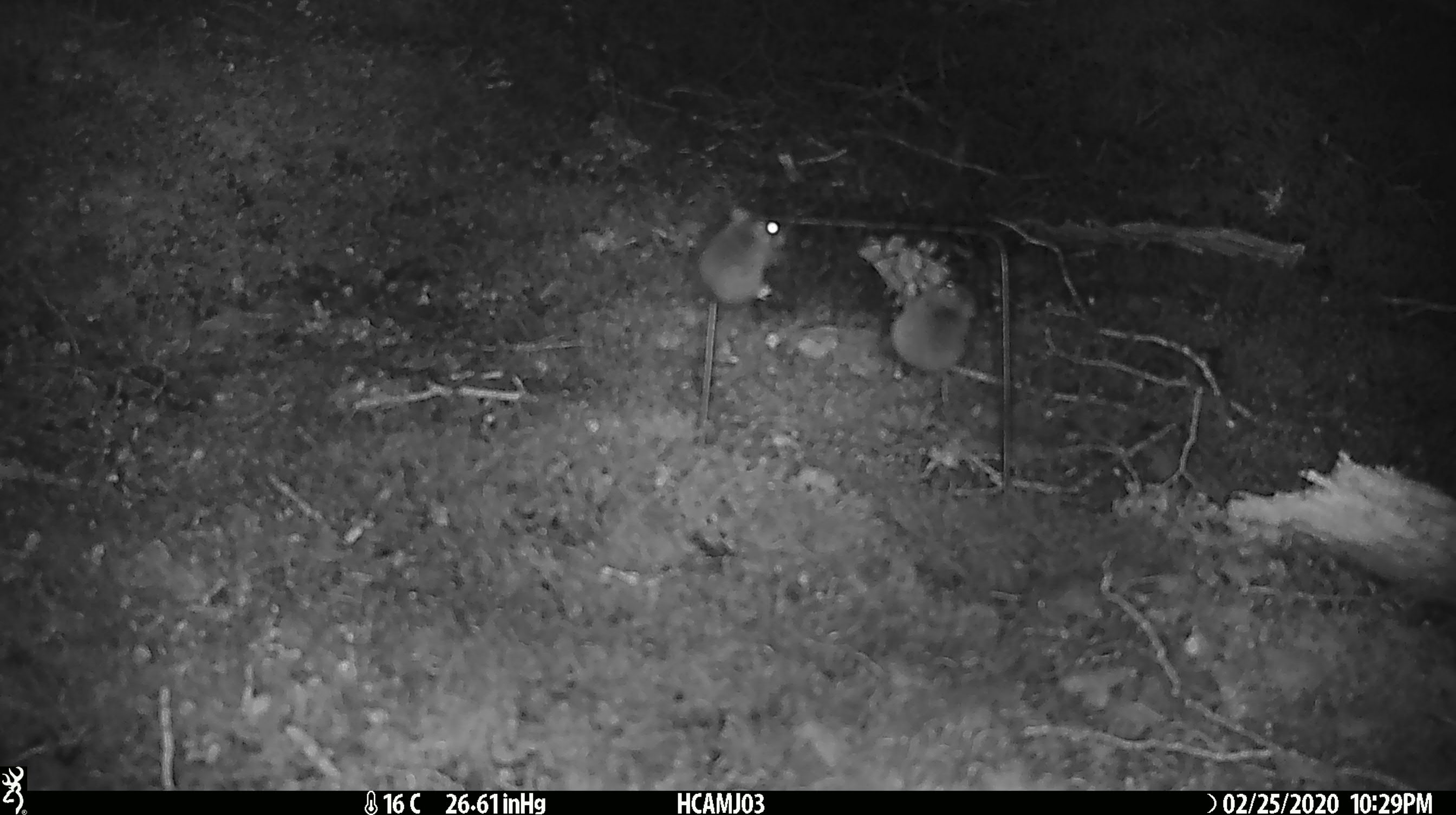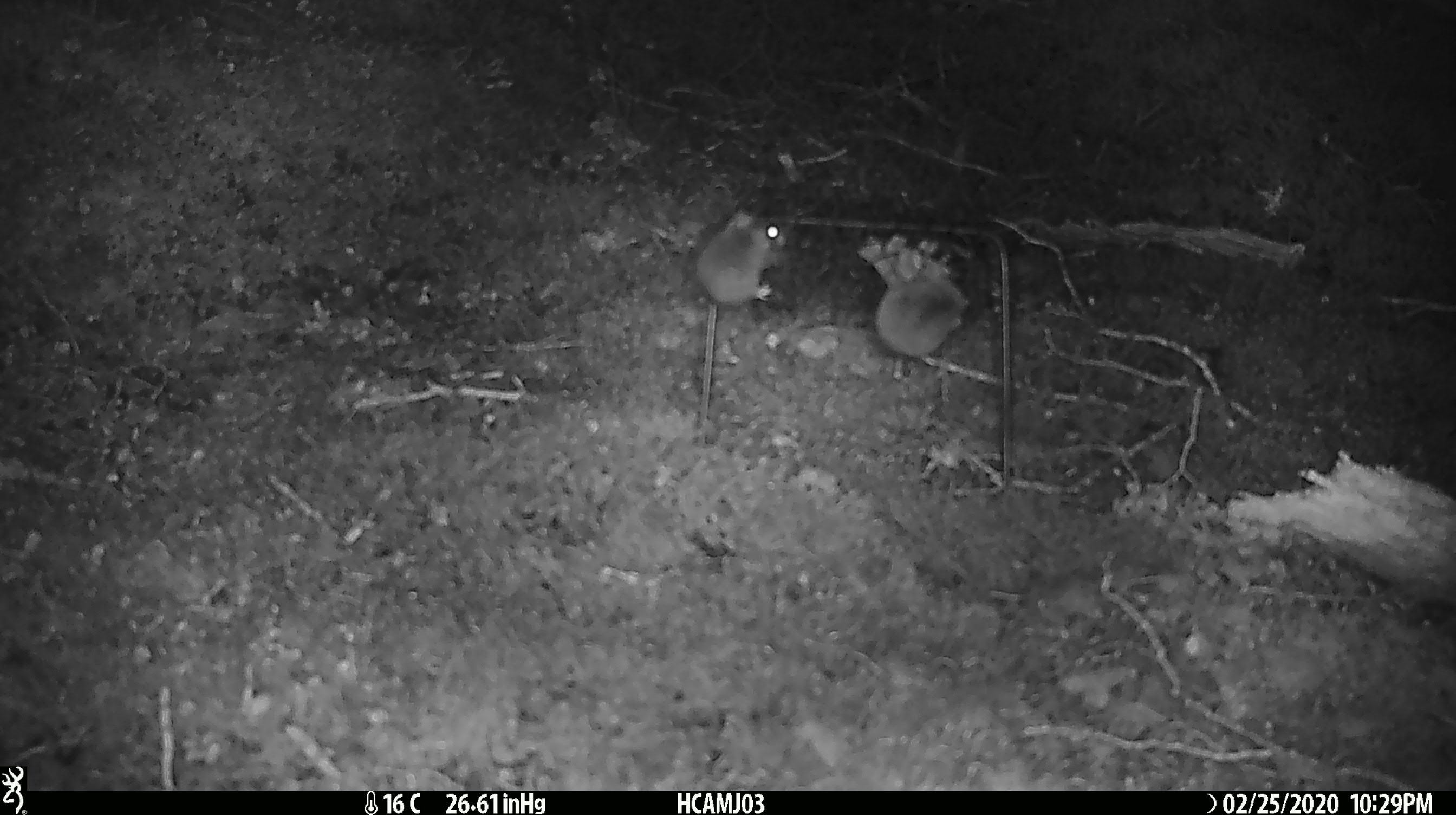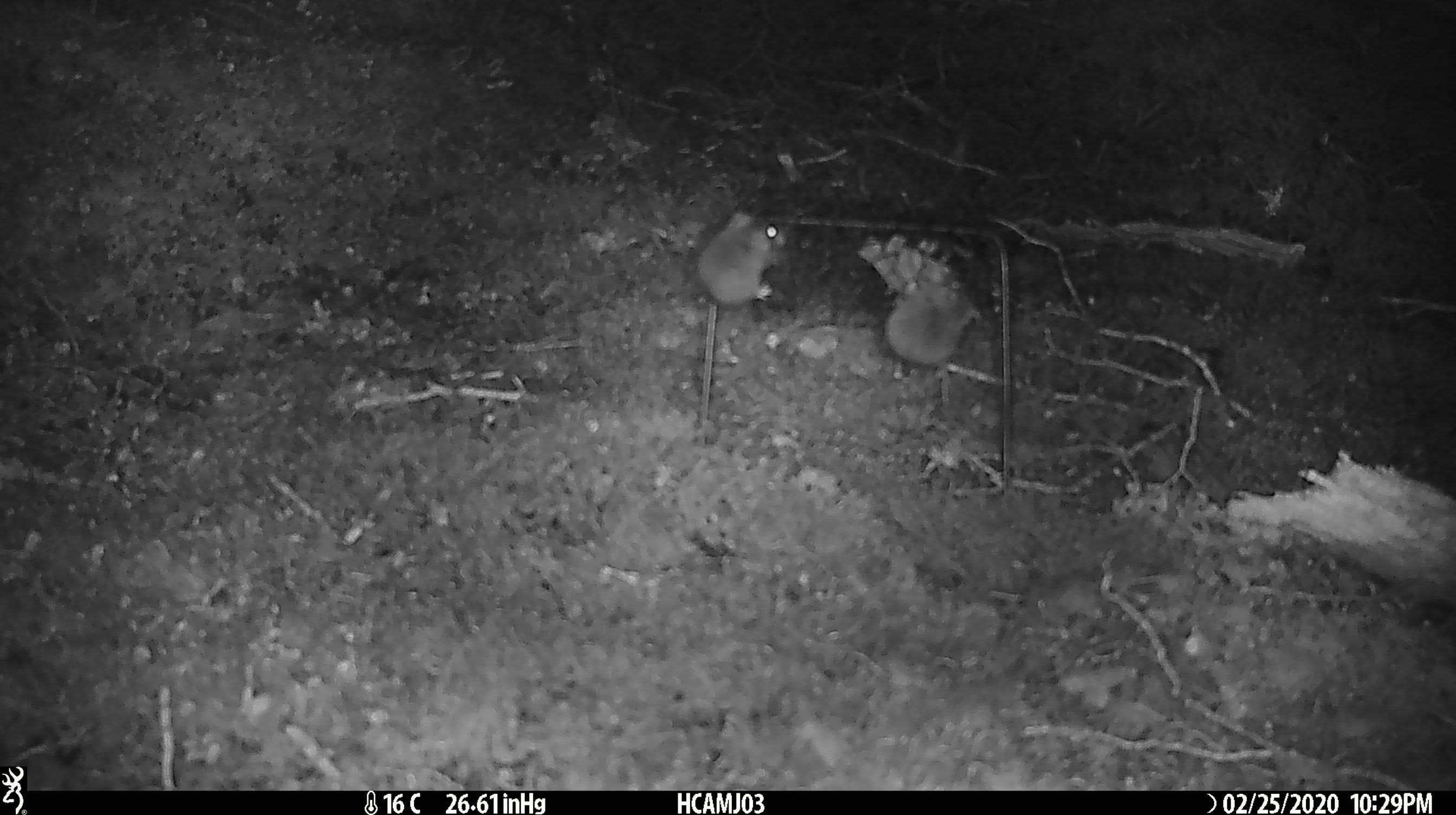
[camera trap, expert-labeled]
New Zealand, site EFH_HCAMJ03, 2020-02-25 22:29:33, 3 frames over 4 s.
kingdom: Animalia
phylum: Chordata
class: Mammalia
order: Rodentia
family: Muridae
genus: Mus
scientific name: Mus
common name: mouse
Mouse (Mus).